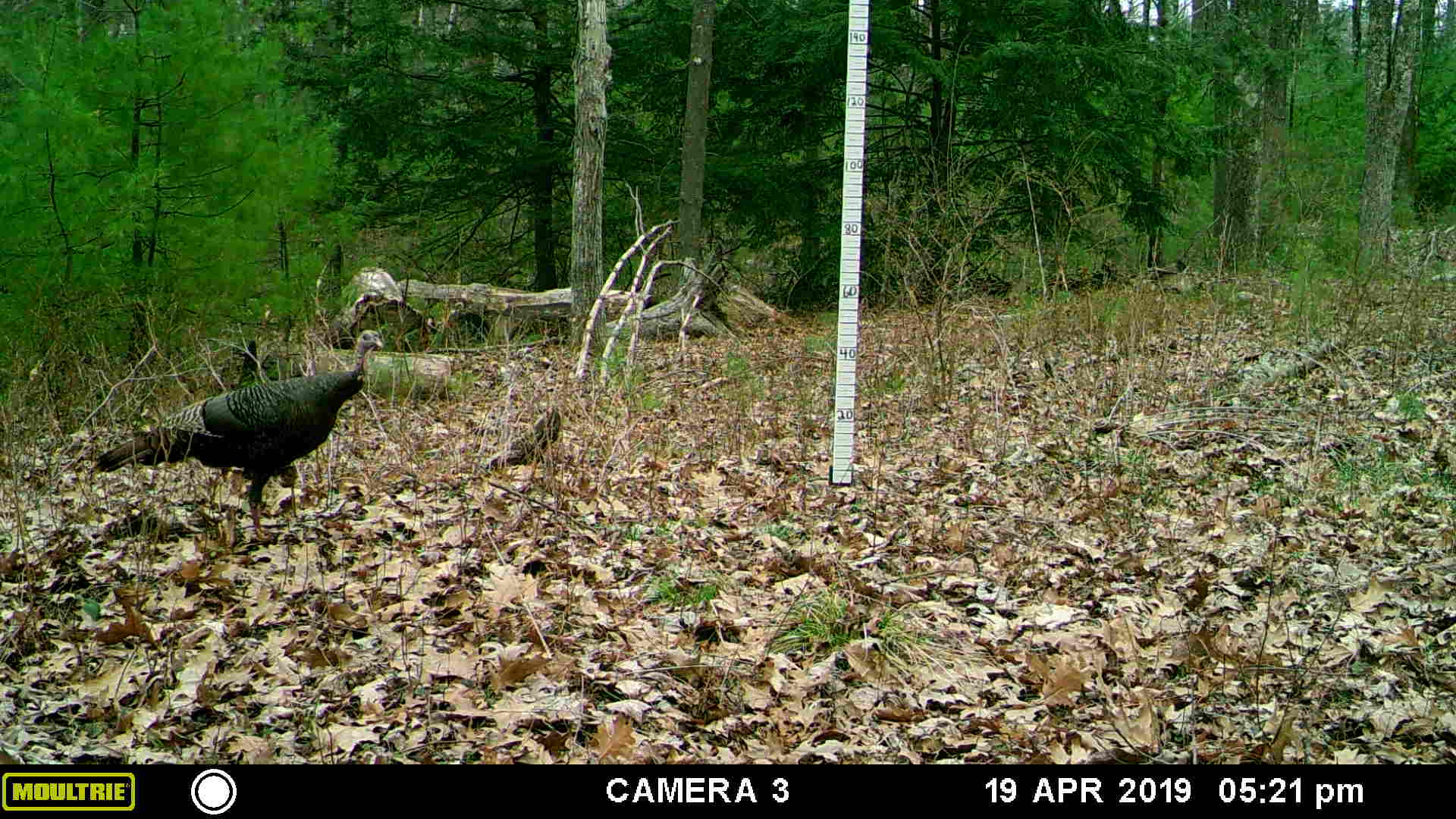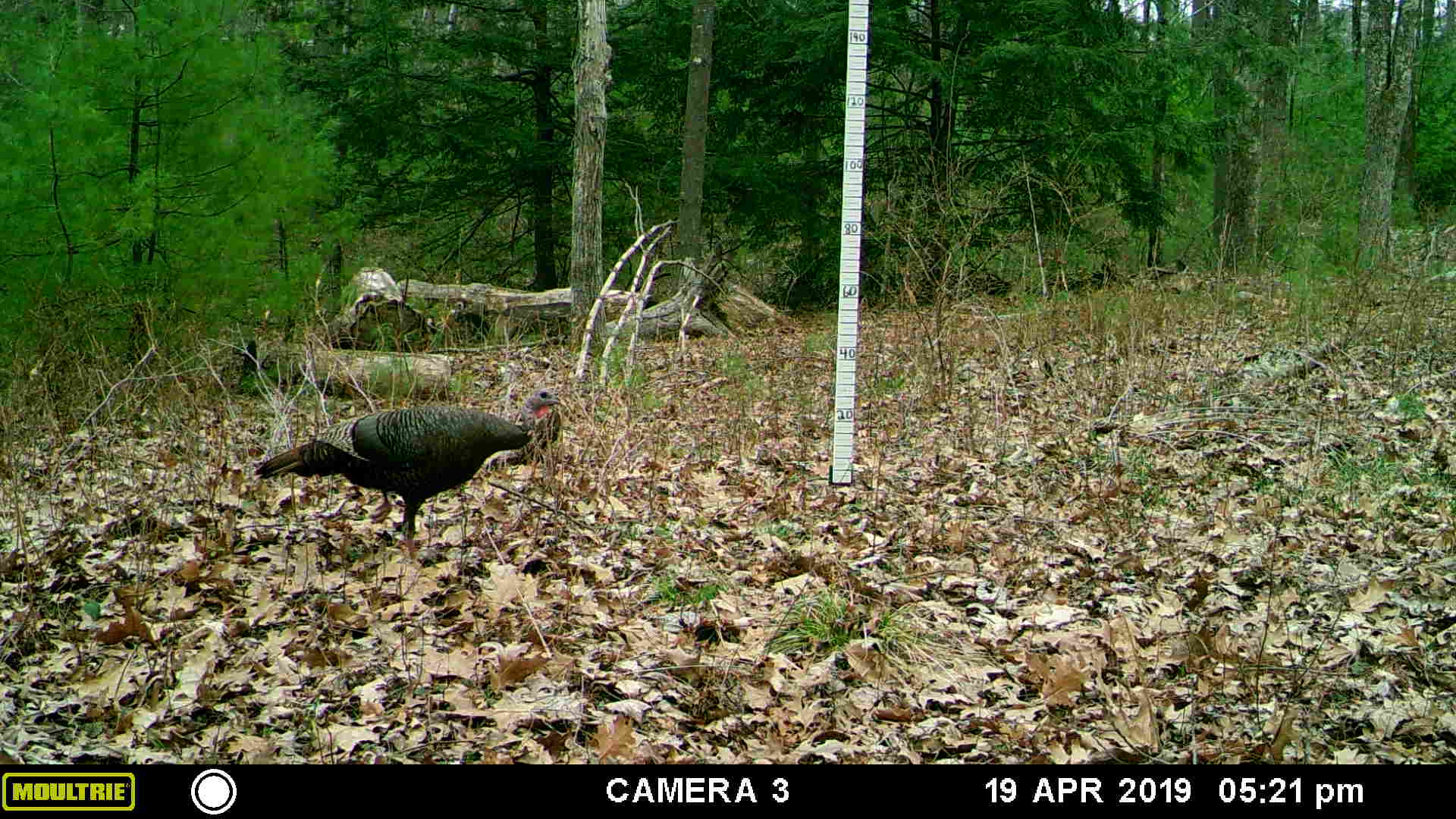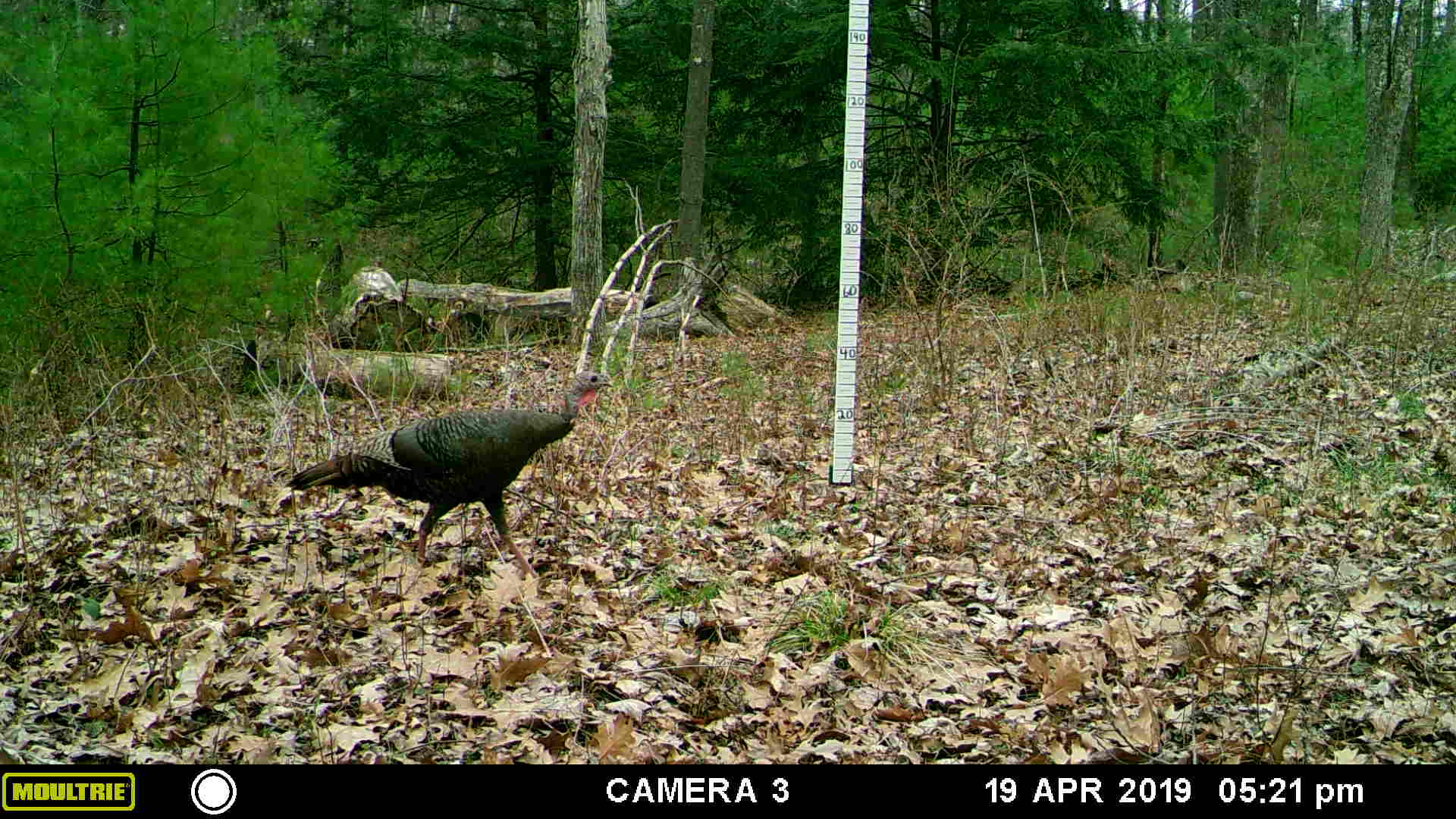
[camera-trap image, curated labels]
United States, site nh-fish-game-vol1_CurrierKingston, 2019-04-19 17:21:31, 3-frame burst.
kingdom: Animalia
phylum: Chordata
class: Aves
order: Galliformes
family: Phasianidae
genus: Meleagris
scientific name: Meleagris gallopavo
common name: wild turkey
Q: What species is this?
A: Wild turkey (Meleagris gallopavo).